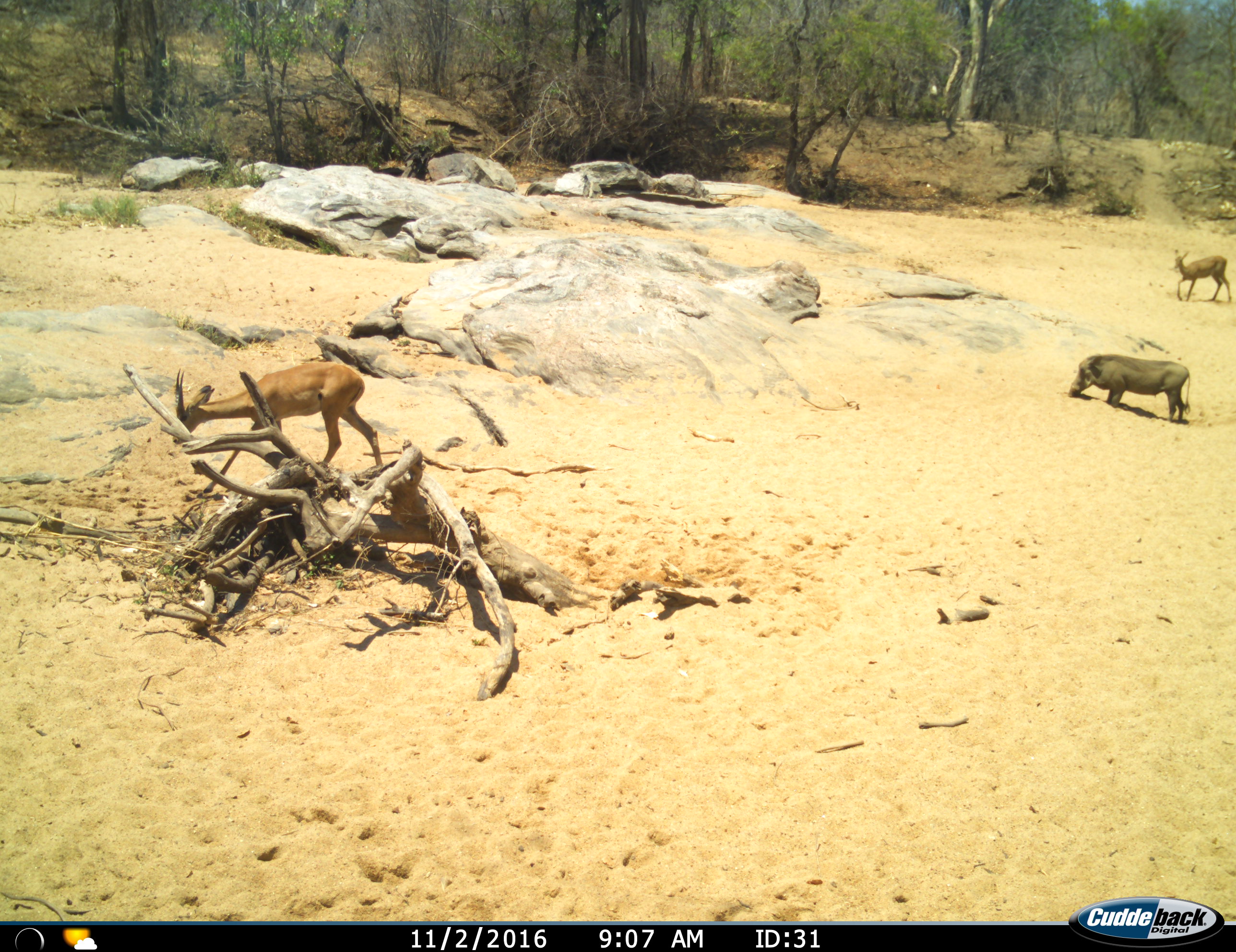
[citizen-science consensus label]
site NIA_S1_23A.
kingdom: Animalia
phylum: Chordata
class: Mammalia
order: Artiodactyla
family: Bovidae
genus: Aepyceros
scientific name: Aepyceros melampus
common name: impala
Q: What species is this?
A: Impala (Aepyceros melampus).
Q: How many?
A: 2.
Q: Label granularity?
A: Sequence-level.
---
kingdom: Animalia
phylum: Chordata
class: Mammalia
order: Artiodactyla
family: Suidae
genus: Phacochoerus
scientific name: Phacochoerus africanus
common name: warthog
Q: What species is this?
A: Warthog (Phacochoerus africanus).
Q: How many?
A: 1.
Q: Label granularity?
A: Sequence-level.